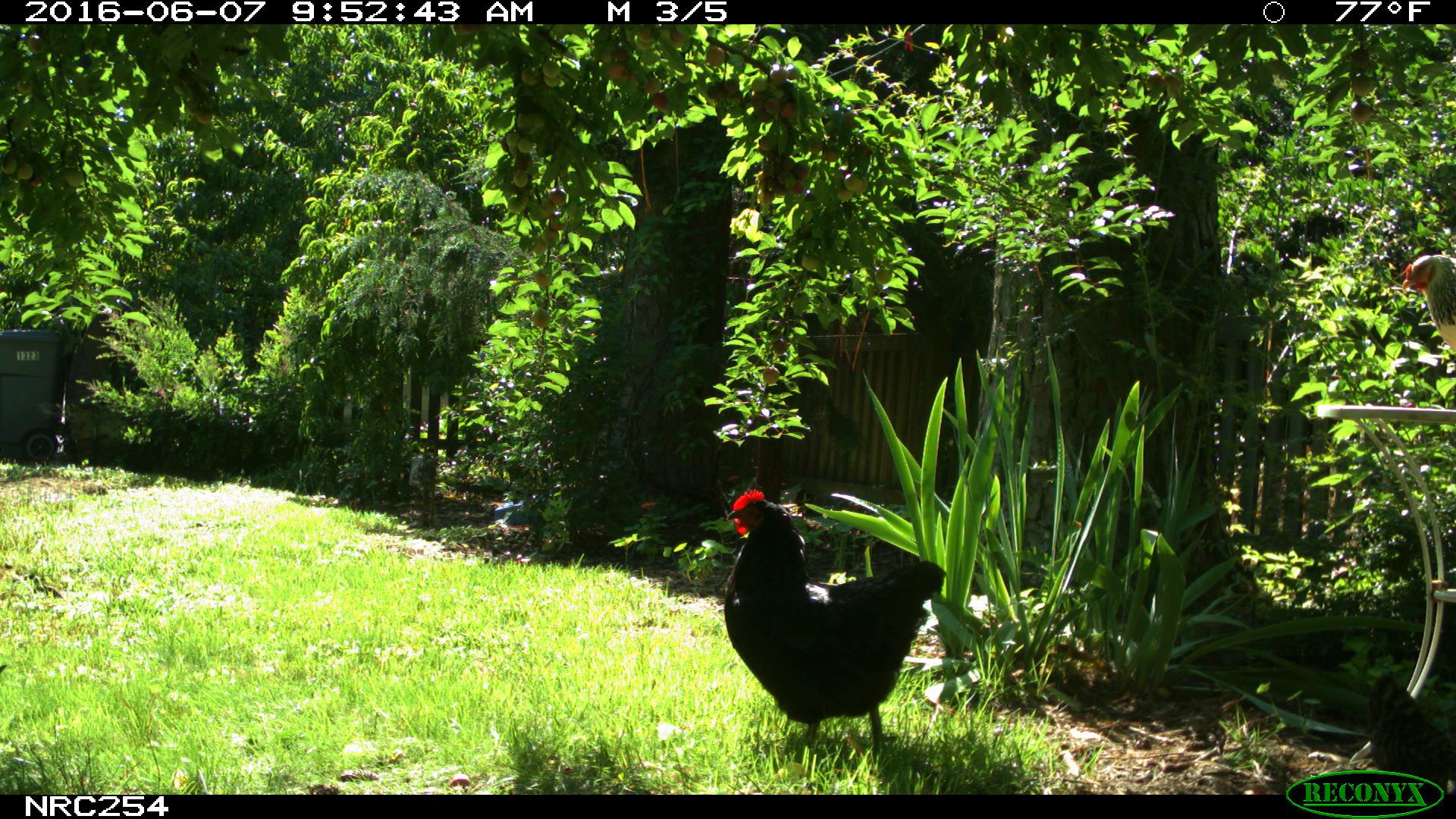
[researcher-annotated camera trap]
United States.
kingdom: Animalia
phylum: Chordata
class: Aves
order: Galliformes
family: Phasianidae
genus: Gallus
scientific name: Gallus gallus domesticus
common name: domestic chicken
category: Chicken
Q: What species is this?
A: Chicken (domestic chicken) (Gallus gallus domesticus).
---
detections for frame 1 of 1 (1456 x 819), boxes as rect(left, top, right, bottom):
Chicken: rect(716, 483, 947, 775)